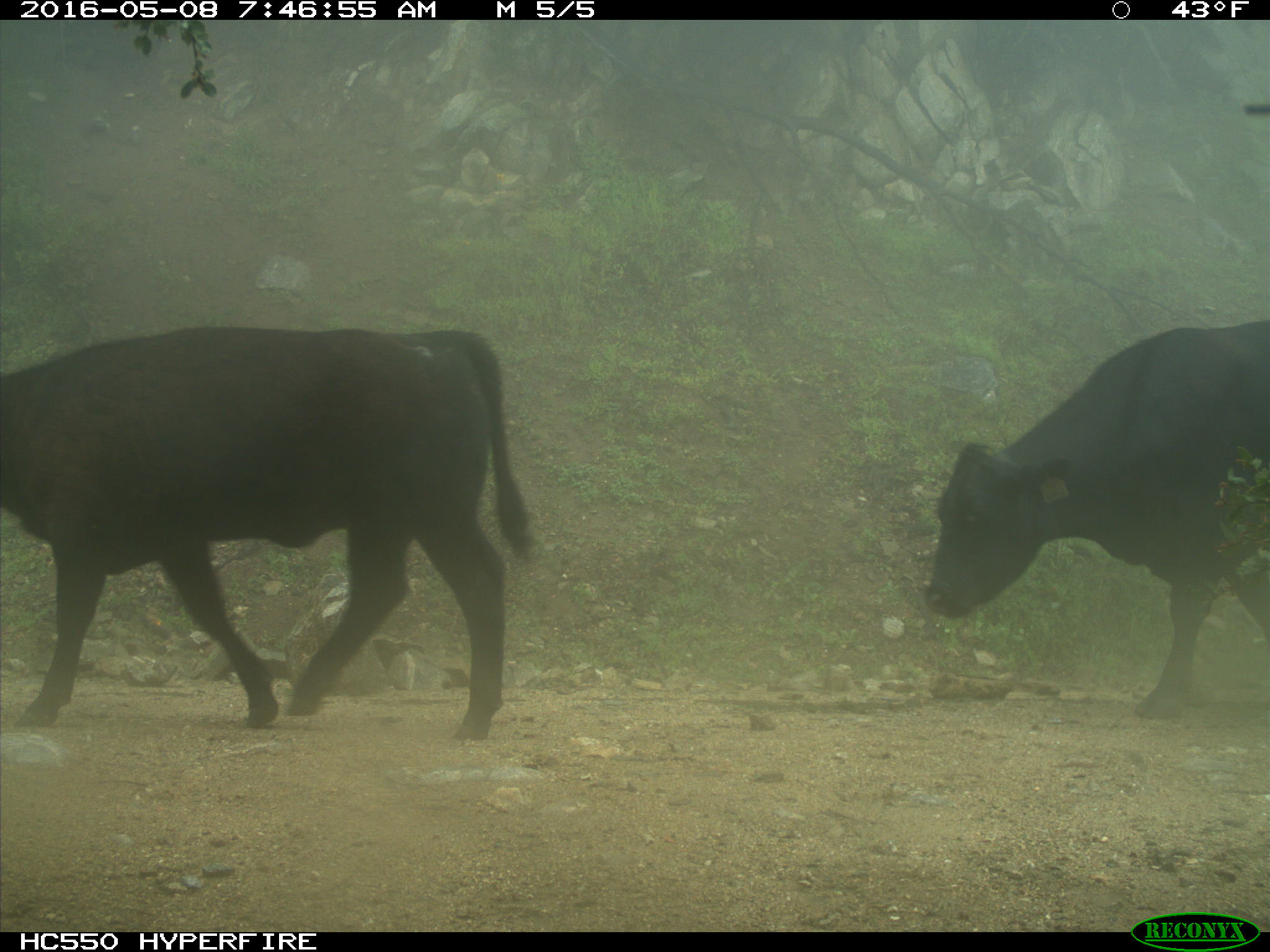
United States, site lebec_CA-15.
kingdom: Animalia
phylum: Chordata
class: Mammalia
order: Artiodactyla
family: Bovidae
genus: Bos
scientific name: Bos taurus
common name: domestic cow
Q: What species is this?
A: Bos taurus (domestic cow).